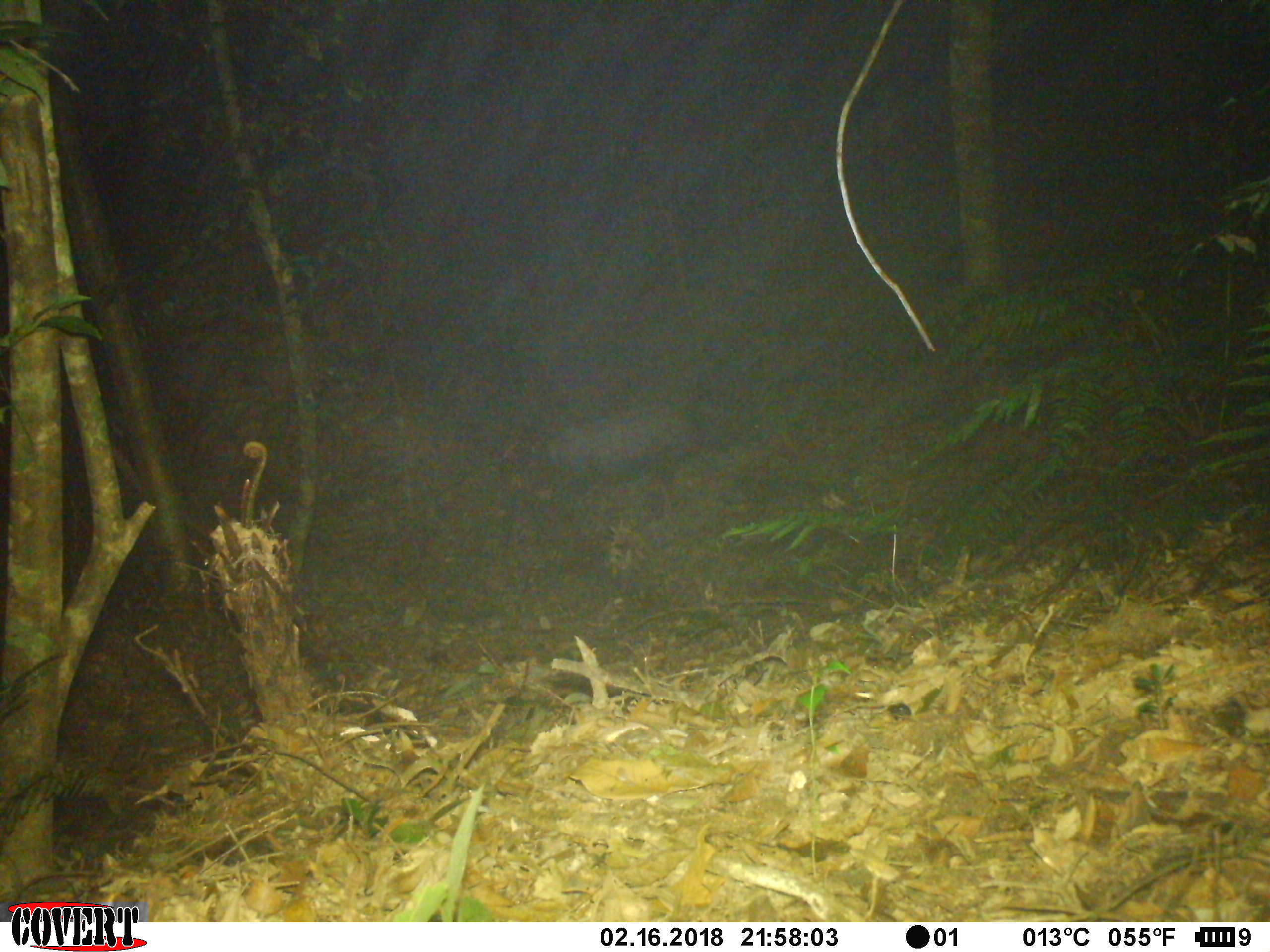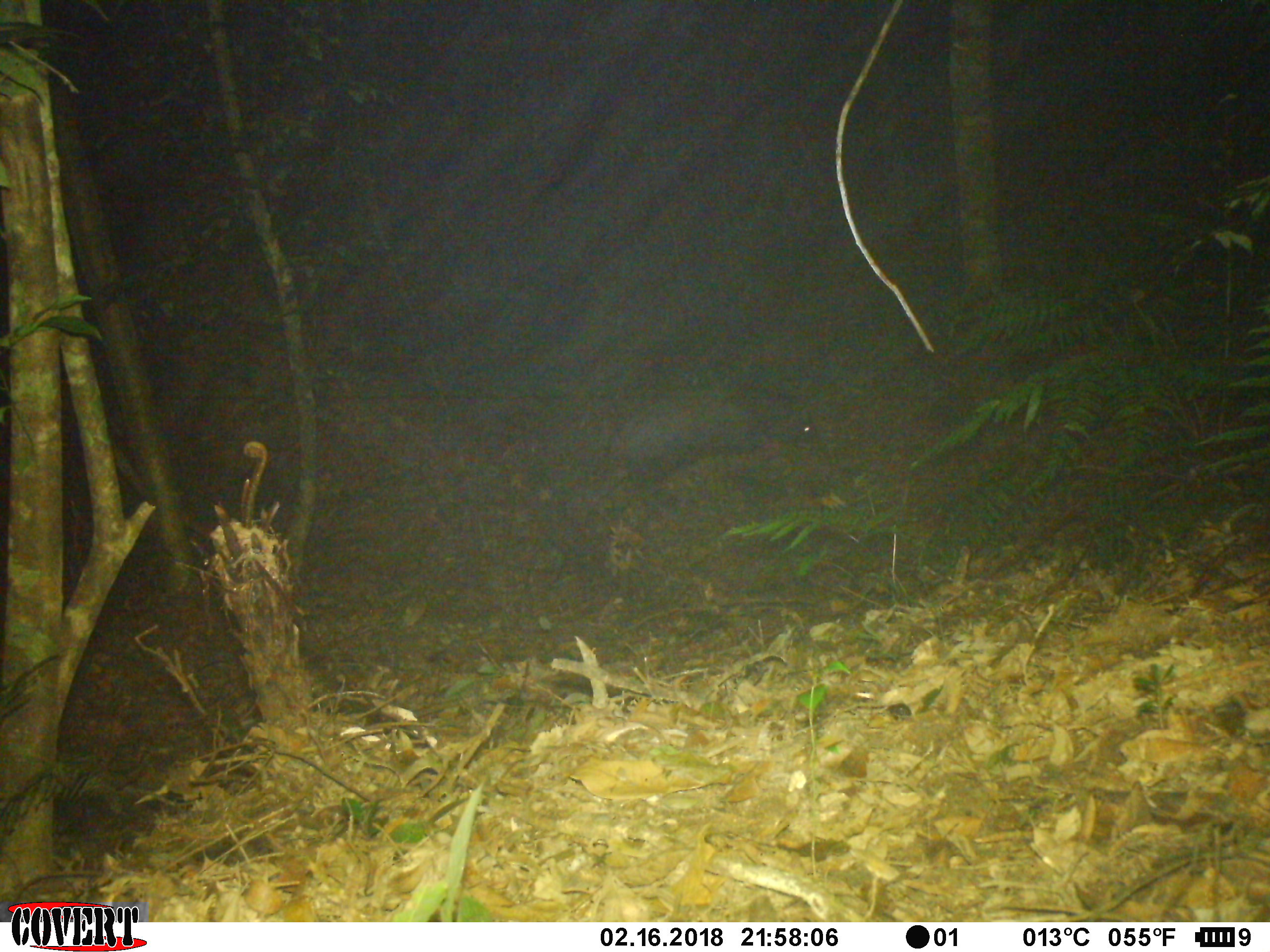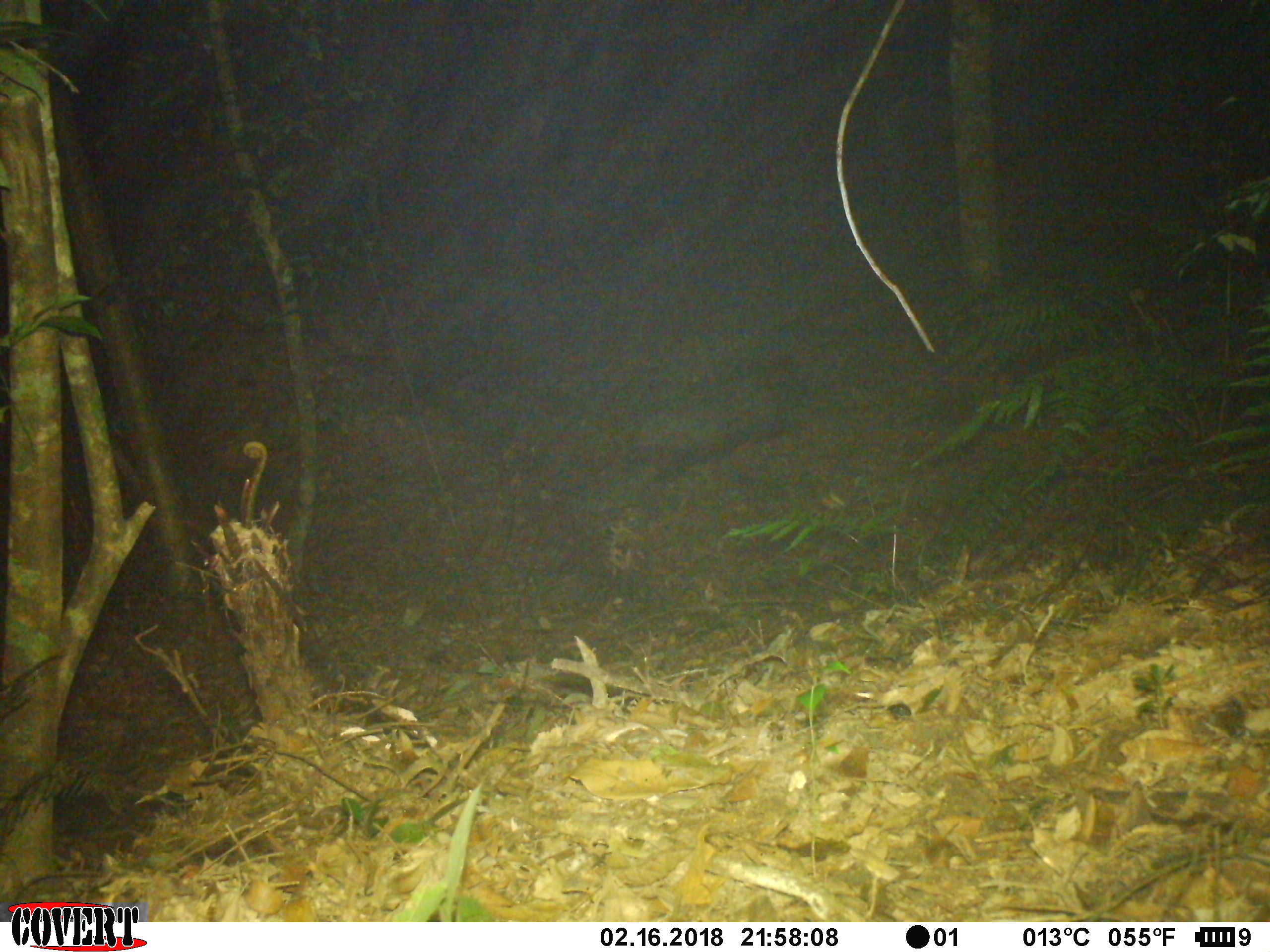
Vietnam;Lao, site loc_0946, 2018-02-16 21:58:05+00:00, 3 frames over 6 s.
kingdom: Animalia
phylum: Chordata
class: Mammalia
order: Artiodactyla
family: Bovidae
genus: Capricornis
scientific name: Capricornis sumatraensis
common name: chinese serow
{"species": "chinese serow (Capricornis sumatraensis)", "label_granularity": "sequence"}